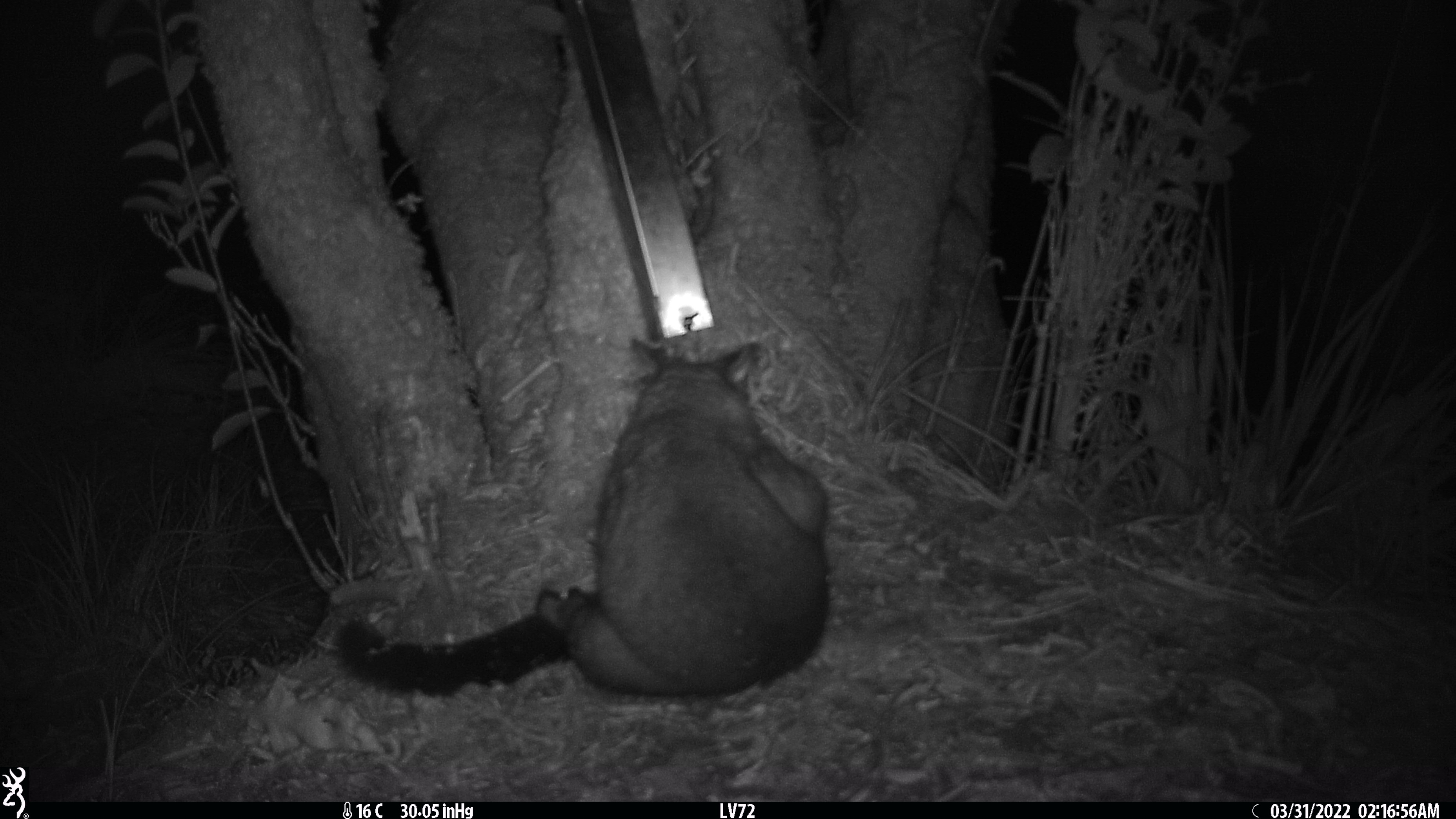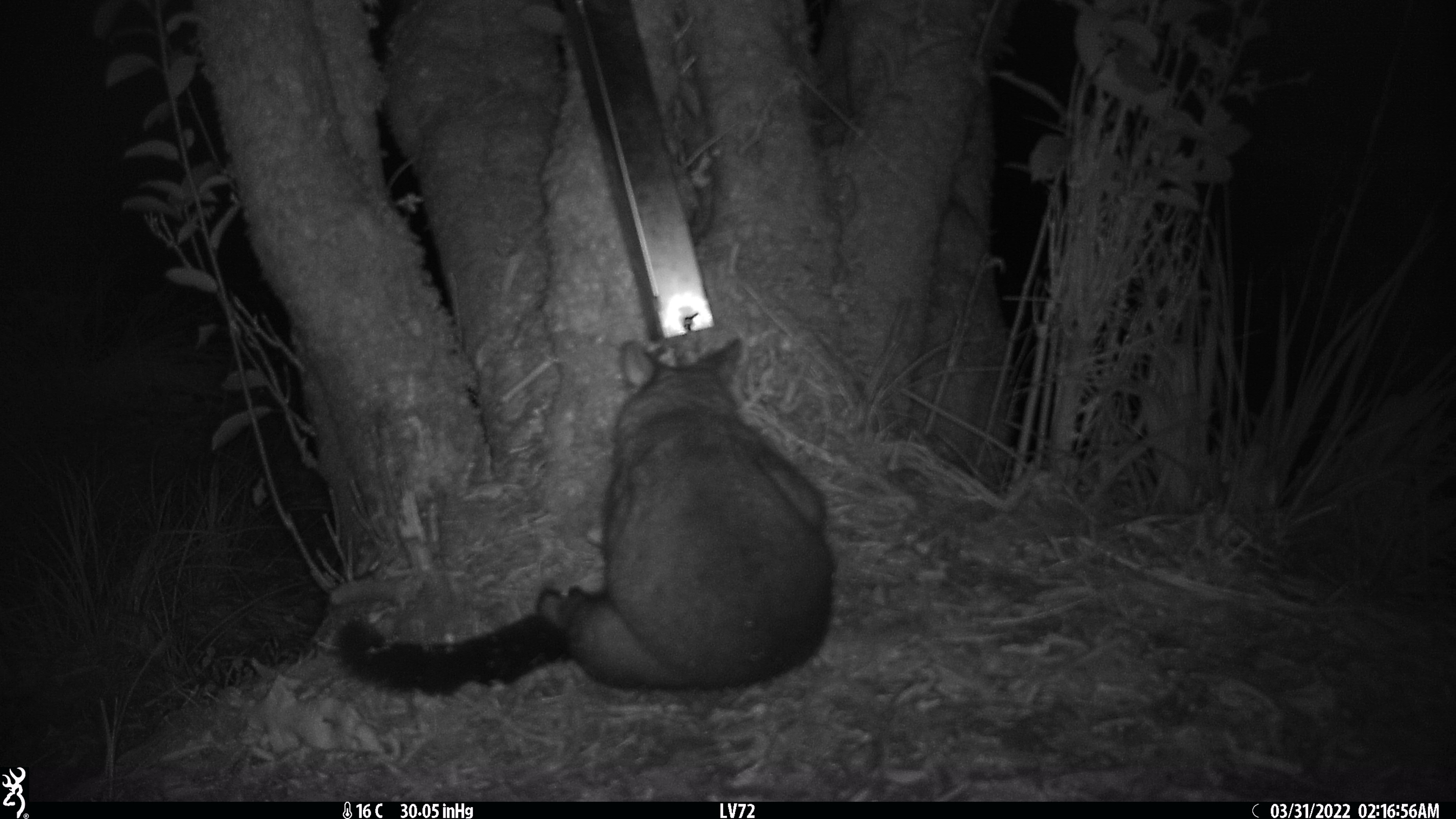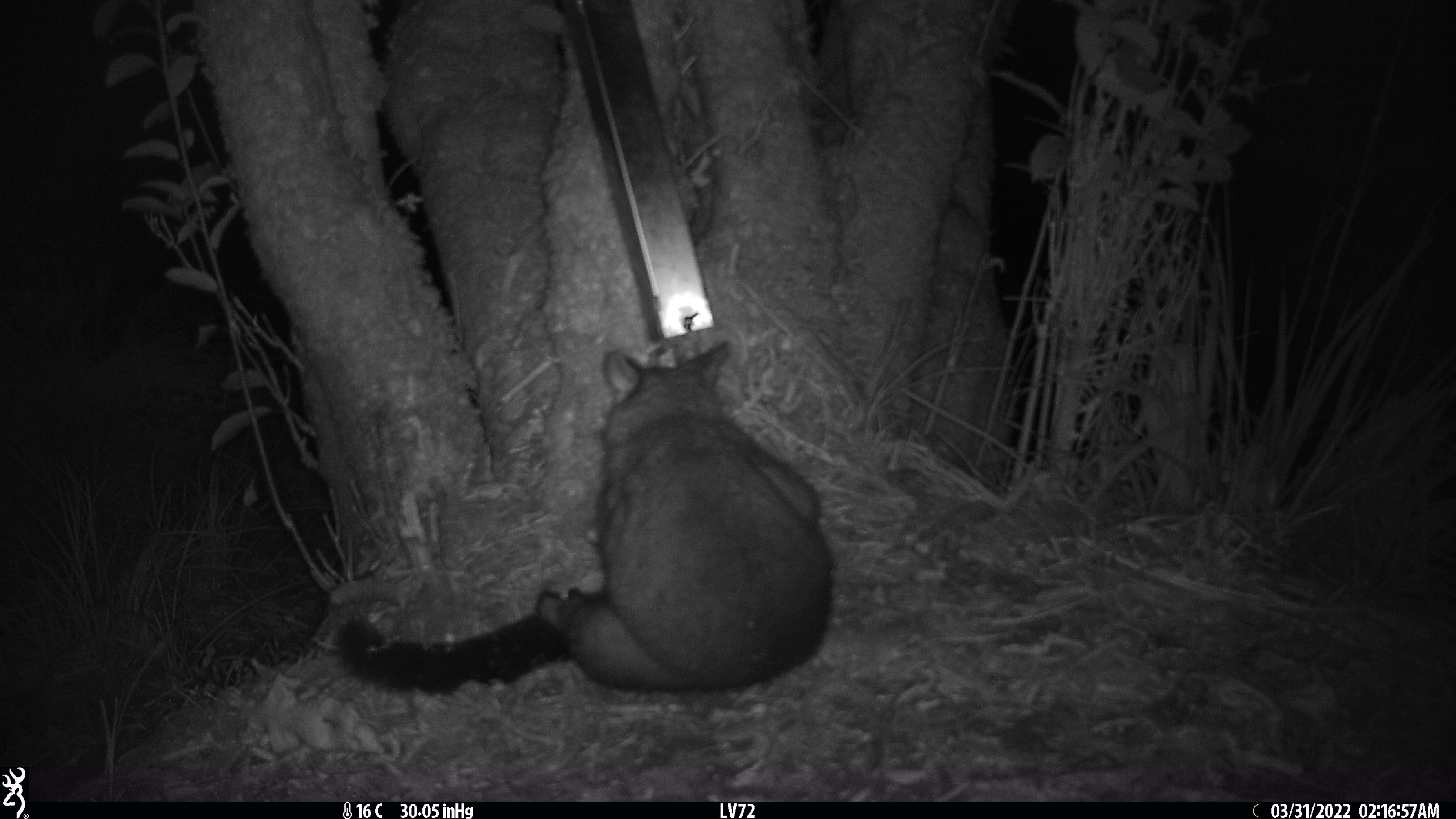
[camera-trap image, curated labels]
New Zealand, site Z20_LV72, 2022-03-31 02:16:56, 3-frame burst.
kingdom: Animalia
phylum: Chordata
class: Mammalia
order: Diprotodontia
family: Phalangeridae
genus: Trichosurus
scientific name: Trichosurus vulpecula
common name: common brushtail possum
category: possum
Possum (common brushtail possum) (Trichosurus vulpecula).